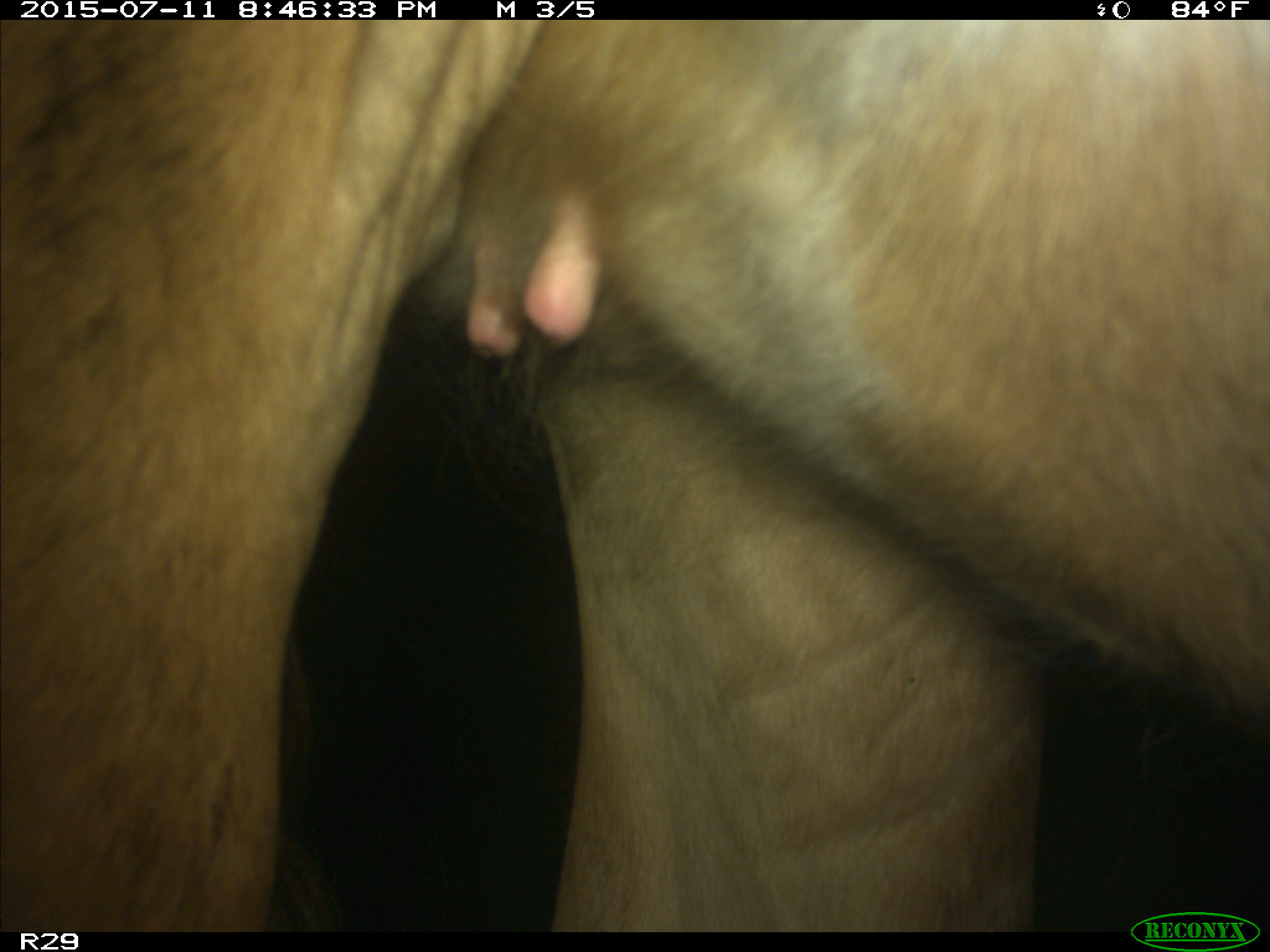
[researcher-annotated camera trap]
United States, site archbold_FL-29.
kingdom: Animalia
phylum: Chordata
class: Mammalia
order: Artiodactyla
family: Bovidae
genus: Bos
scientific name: Bos taurus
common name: domestic cow